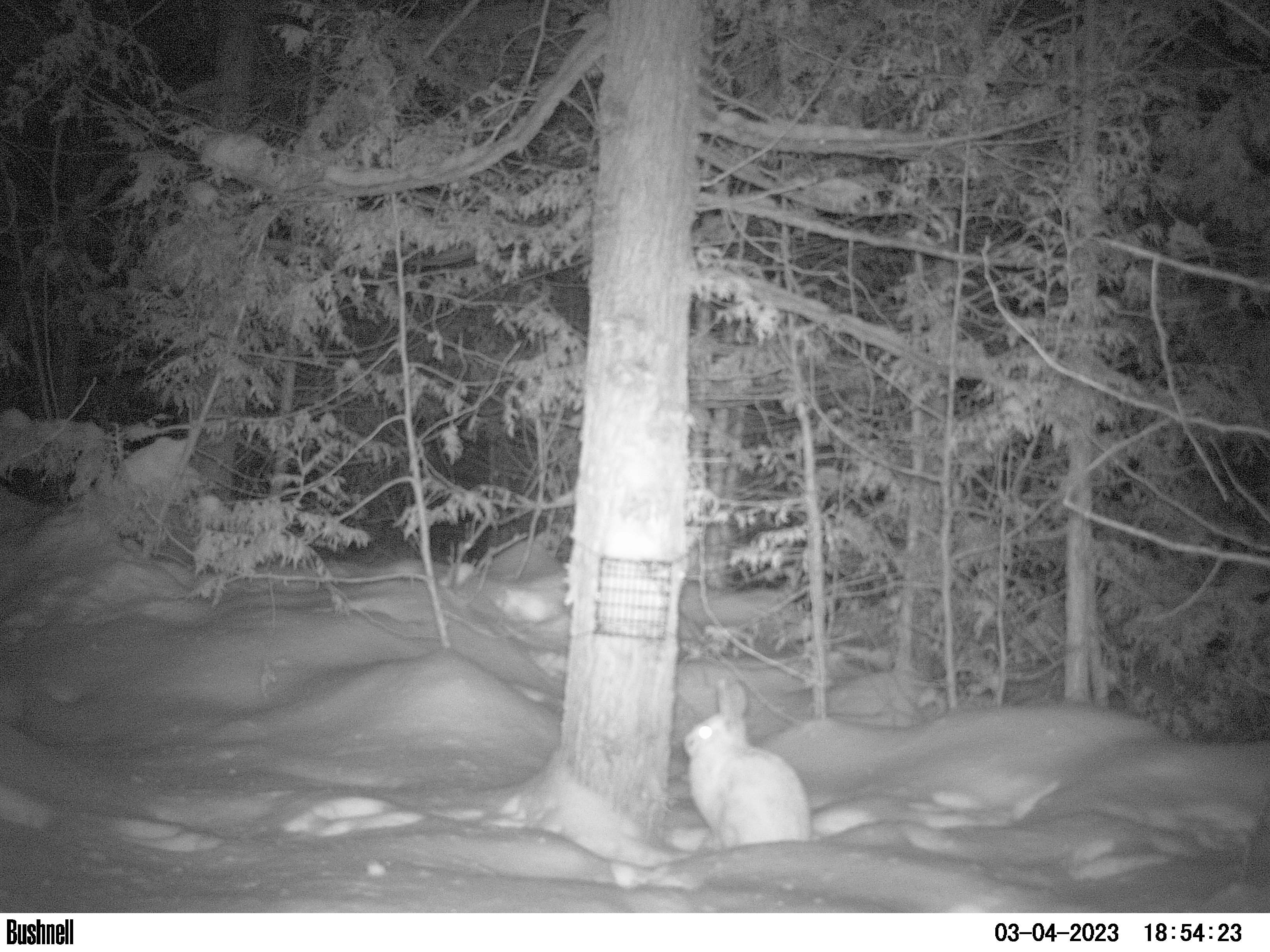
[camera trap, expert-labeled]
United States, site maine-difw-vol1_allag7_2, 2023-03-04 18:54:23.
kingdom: Animalia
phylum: Chordata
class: Mammalia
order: Lagomorpha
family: Leporidae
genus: Lepus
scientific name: Lepus americanus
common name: snowshoe hare